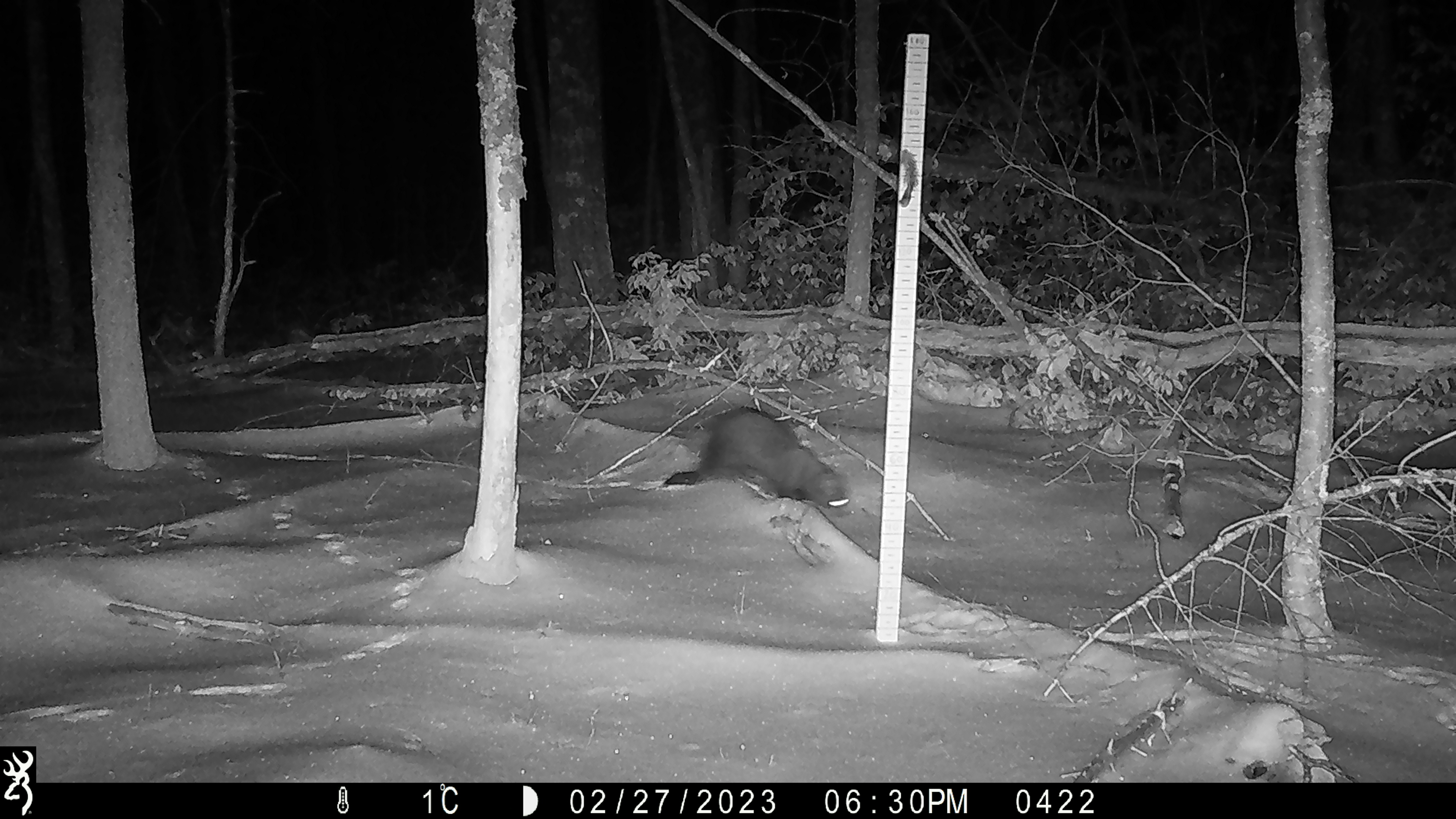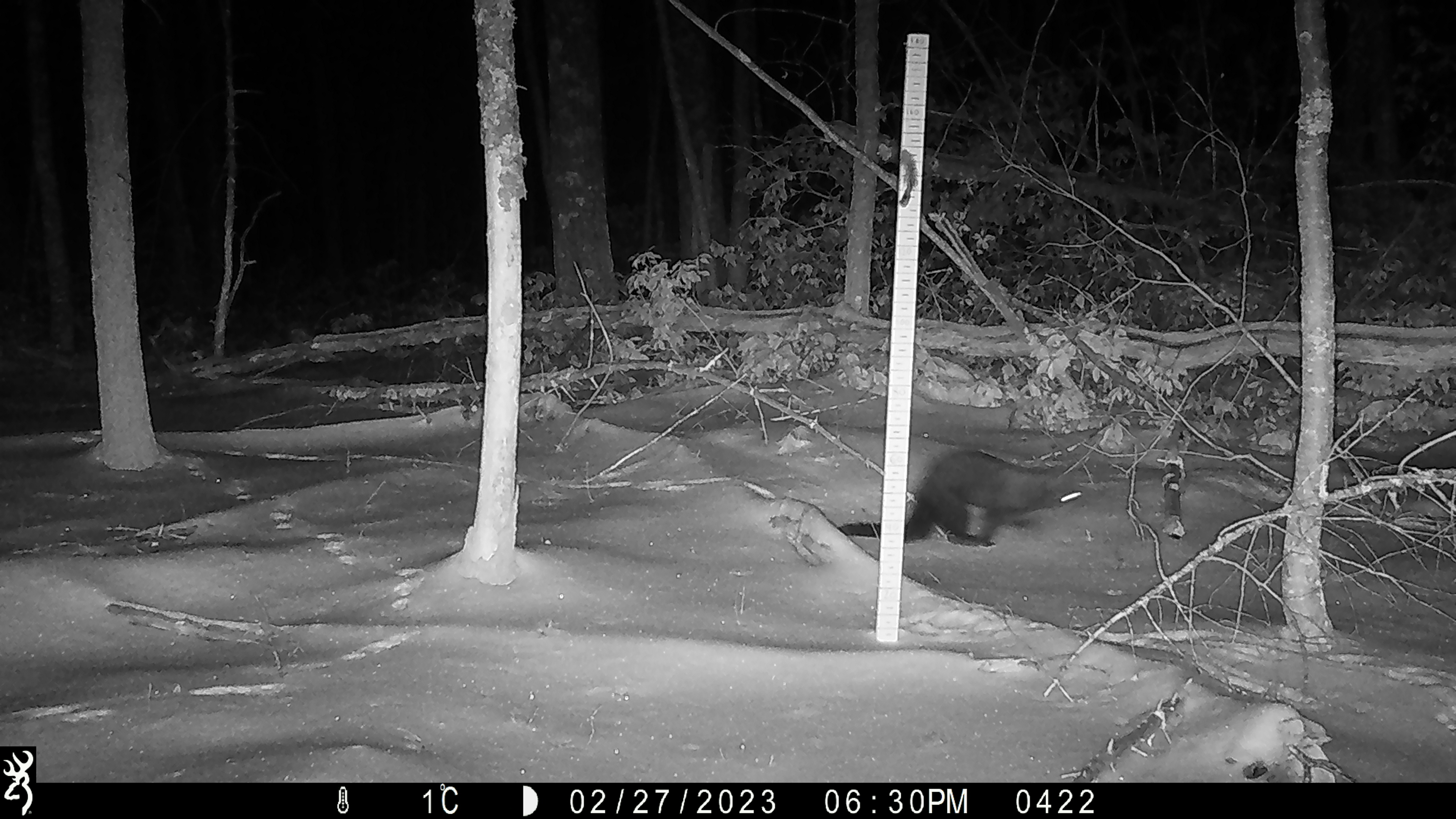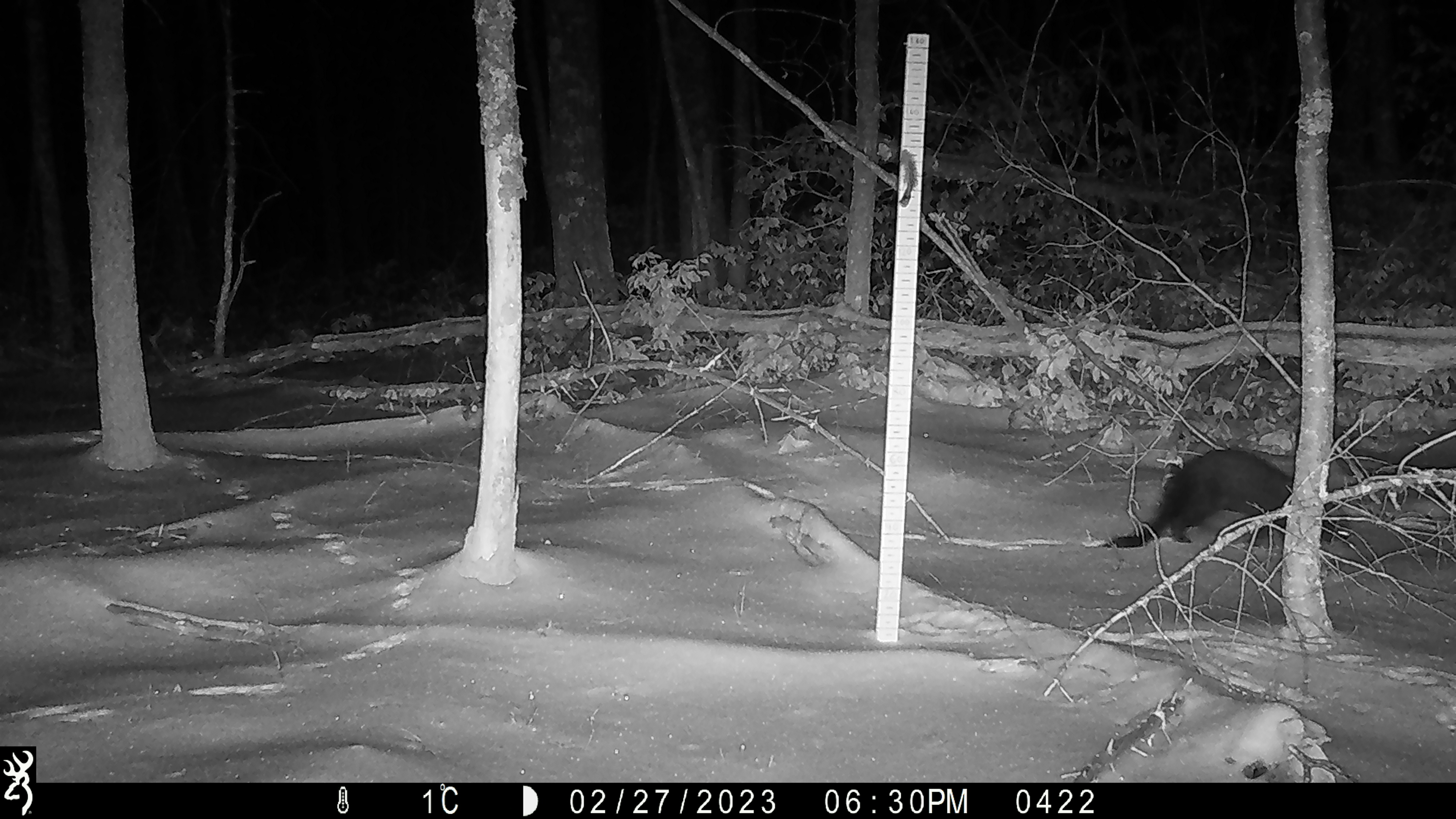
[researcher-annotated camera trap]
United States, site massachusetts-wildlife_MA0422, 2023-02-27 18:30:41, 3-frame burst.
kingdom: Animalia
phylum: Chordata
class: Mammalia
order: Carnivora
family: Mustelidae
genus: Pekania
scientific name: Pekania pennanti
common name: fisher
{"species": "fisher (Pekania pennanti)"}